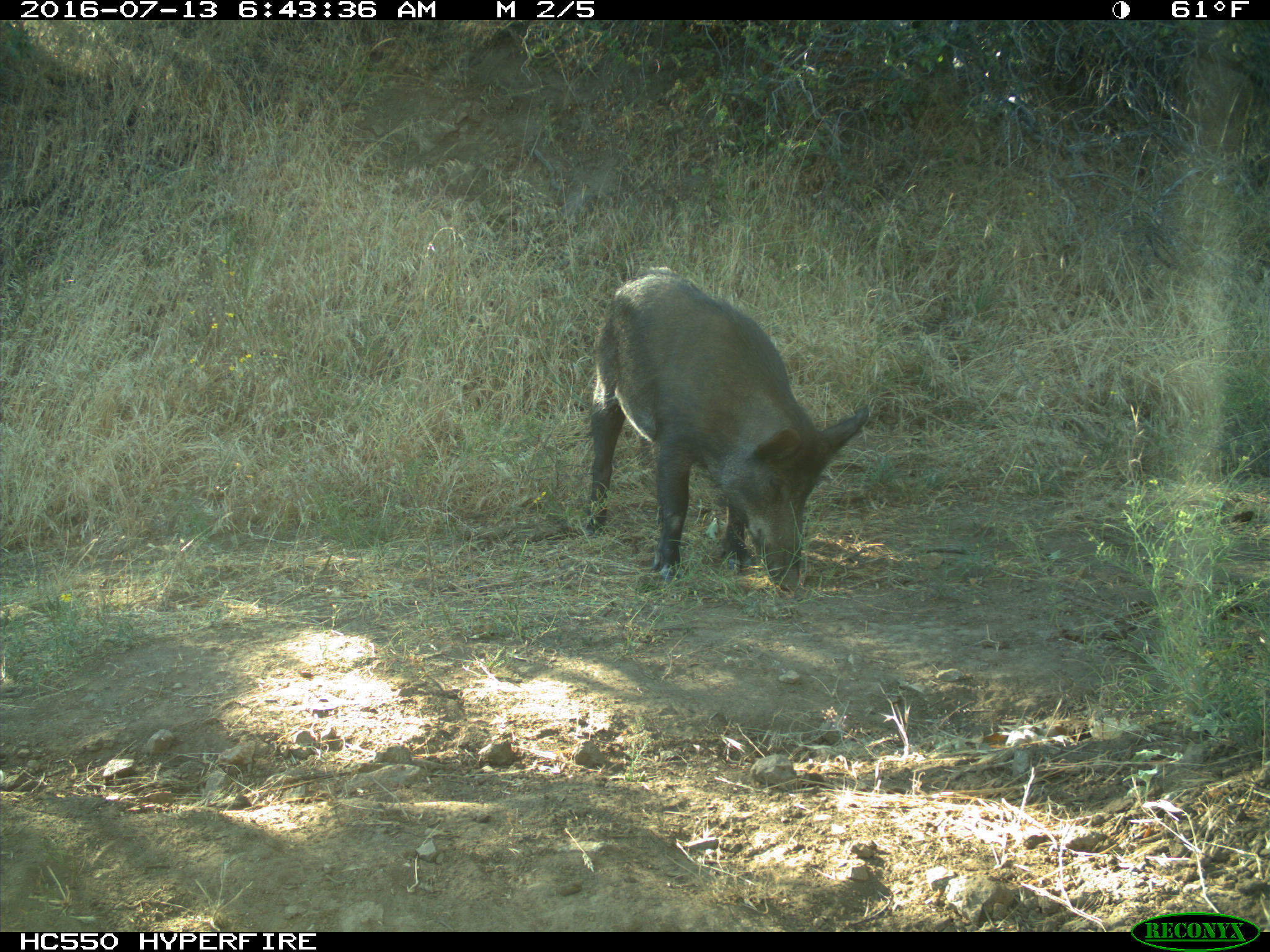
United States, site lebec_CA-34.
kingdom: Animalia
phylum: Chordata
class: Mammalia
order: Artiodactyla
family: Suidae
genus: Sus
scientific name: Sus scrofa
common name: wild boar